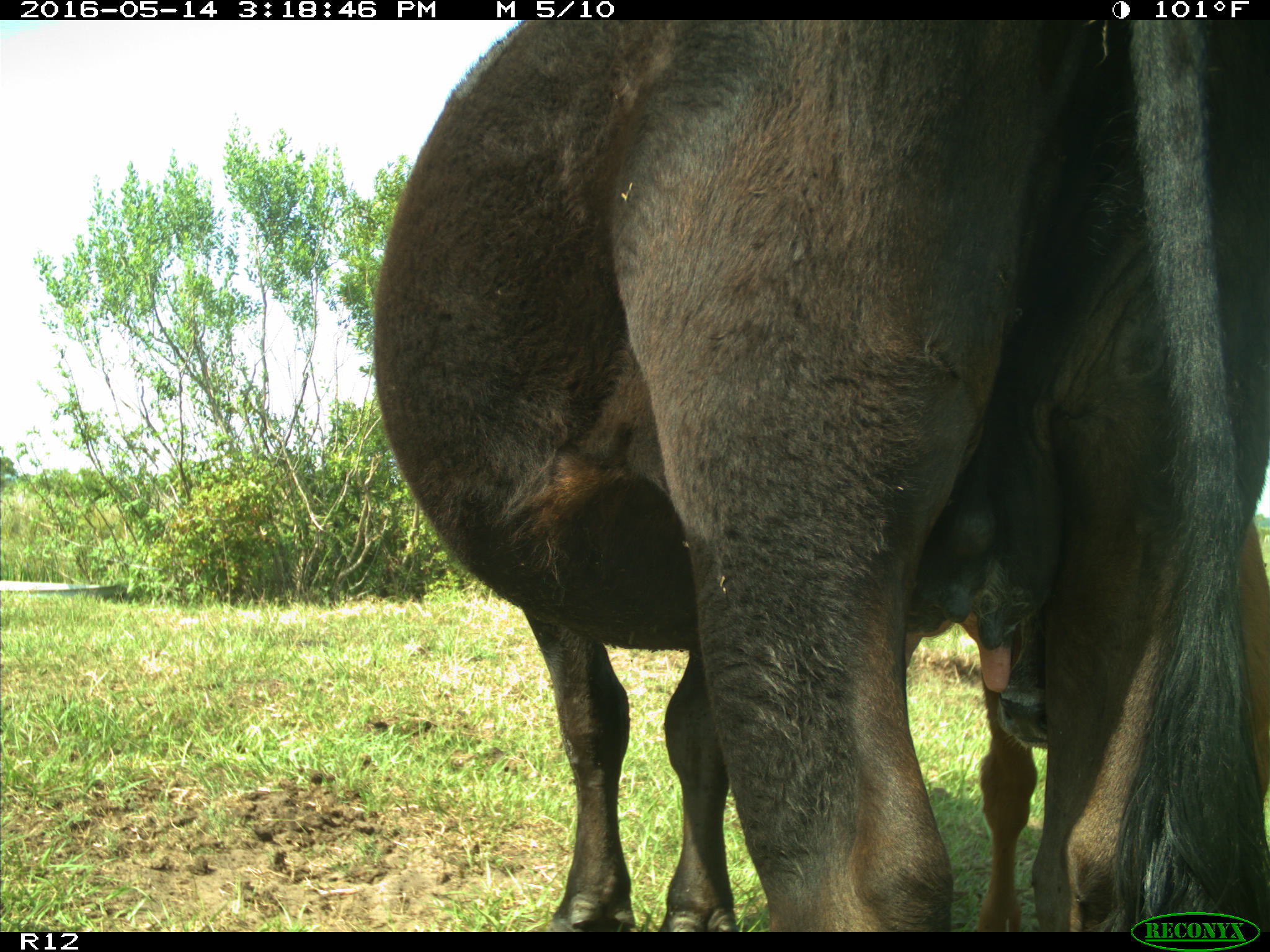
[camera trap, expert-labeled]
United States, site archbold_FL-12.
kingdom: Animalia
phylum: Chordata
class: Mammalia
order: Artiodactyla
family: Bovidae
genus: Bos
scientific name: Bos taurus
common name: domestic cow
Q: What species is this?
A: Bos taurus (domestic cow).